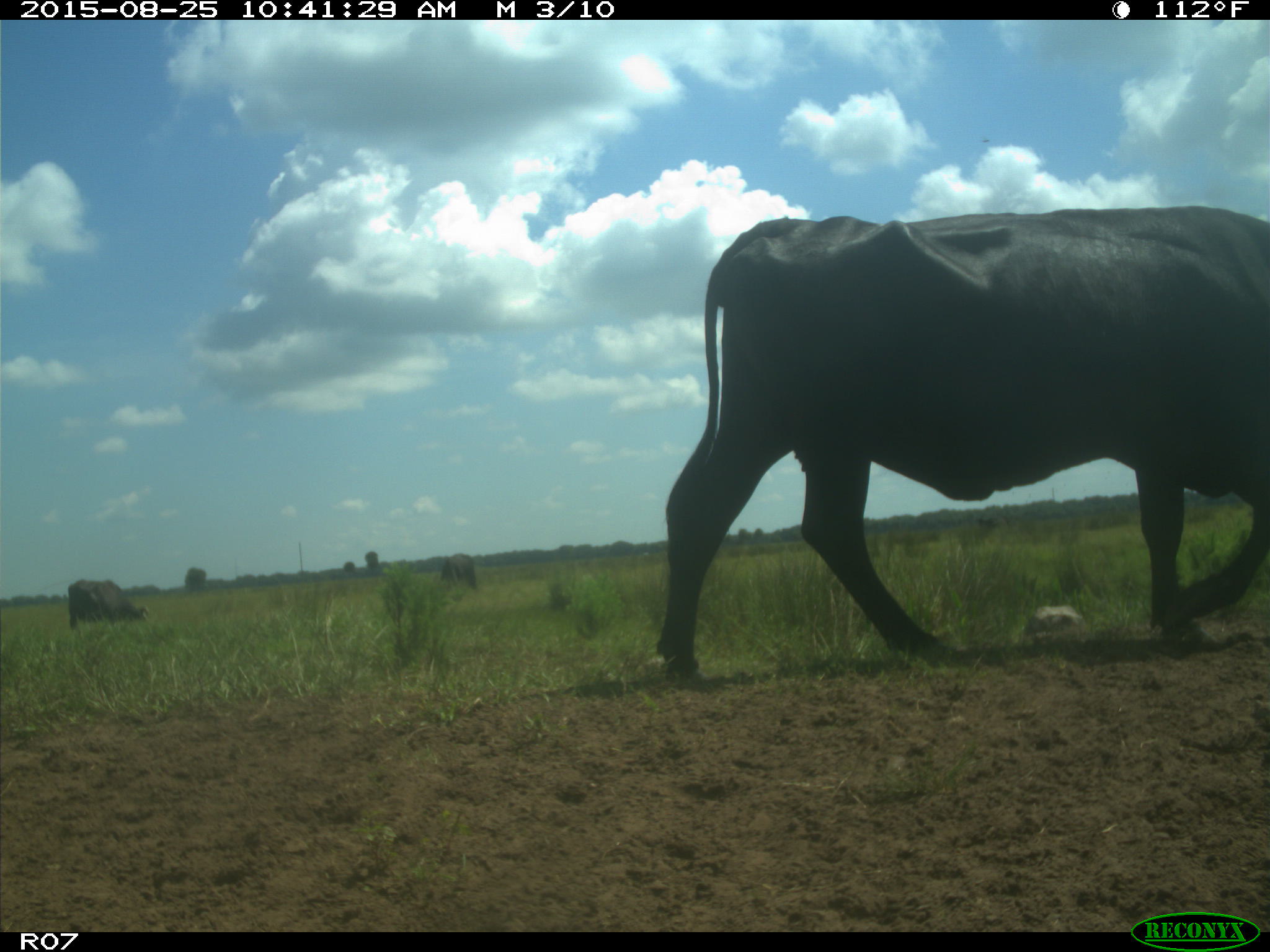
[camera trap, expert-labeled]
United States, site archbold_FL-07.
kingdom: Animalia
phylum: Chordata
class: Mammalia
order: Artiodactyla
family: Bovidae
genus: Bos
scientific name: Bos taurus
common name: domestic cow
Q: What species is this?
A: Bos taurus (domestic cow).